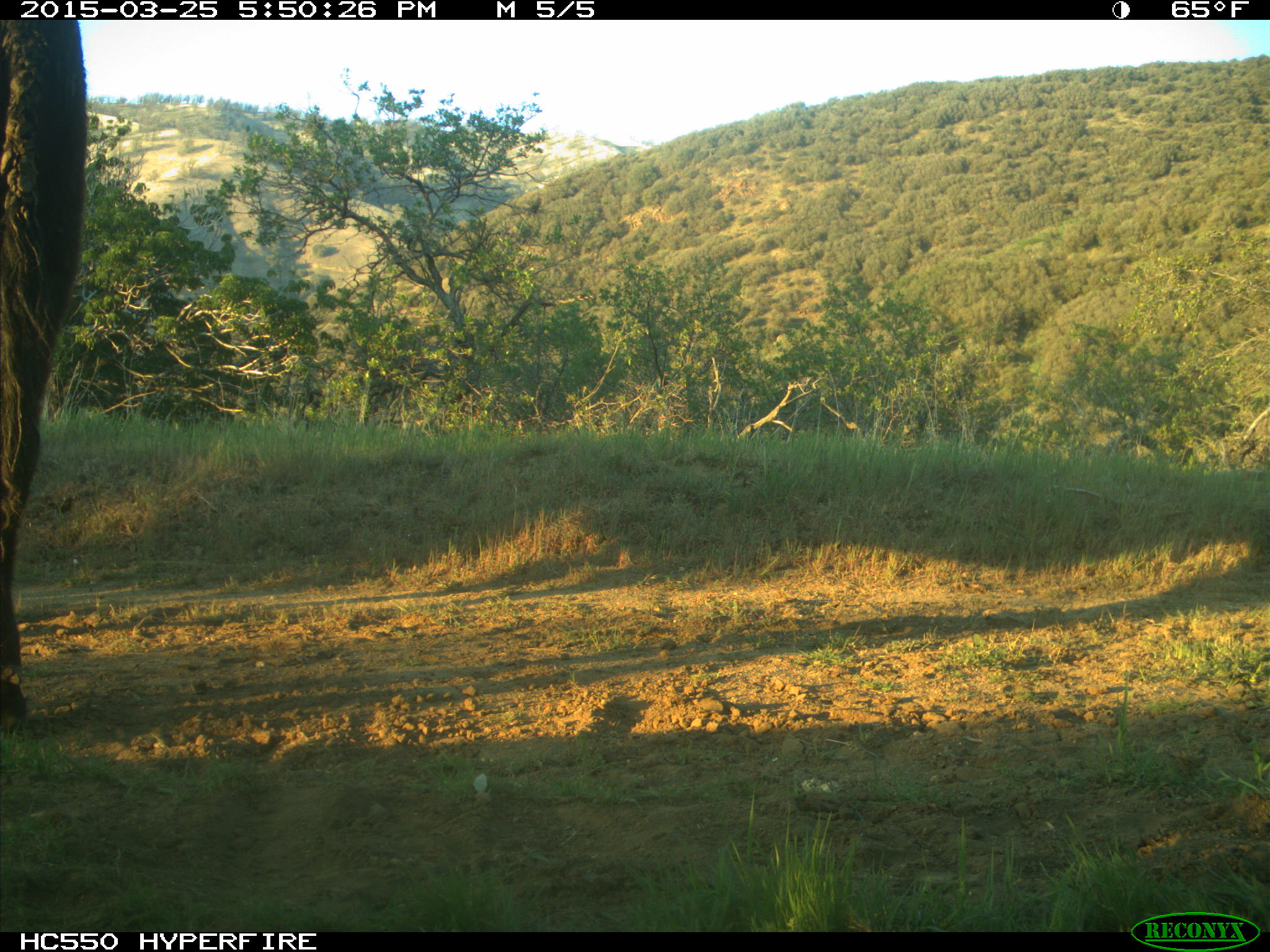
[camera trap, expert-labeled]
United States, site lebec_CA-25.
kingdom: Animalia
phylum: Chordata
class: Mammalia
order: Artiodactyla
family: Bovidae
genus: Bos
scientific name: Bos taurus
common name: domestic cow